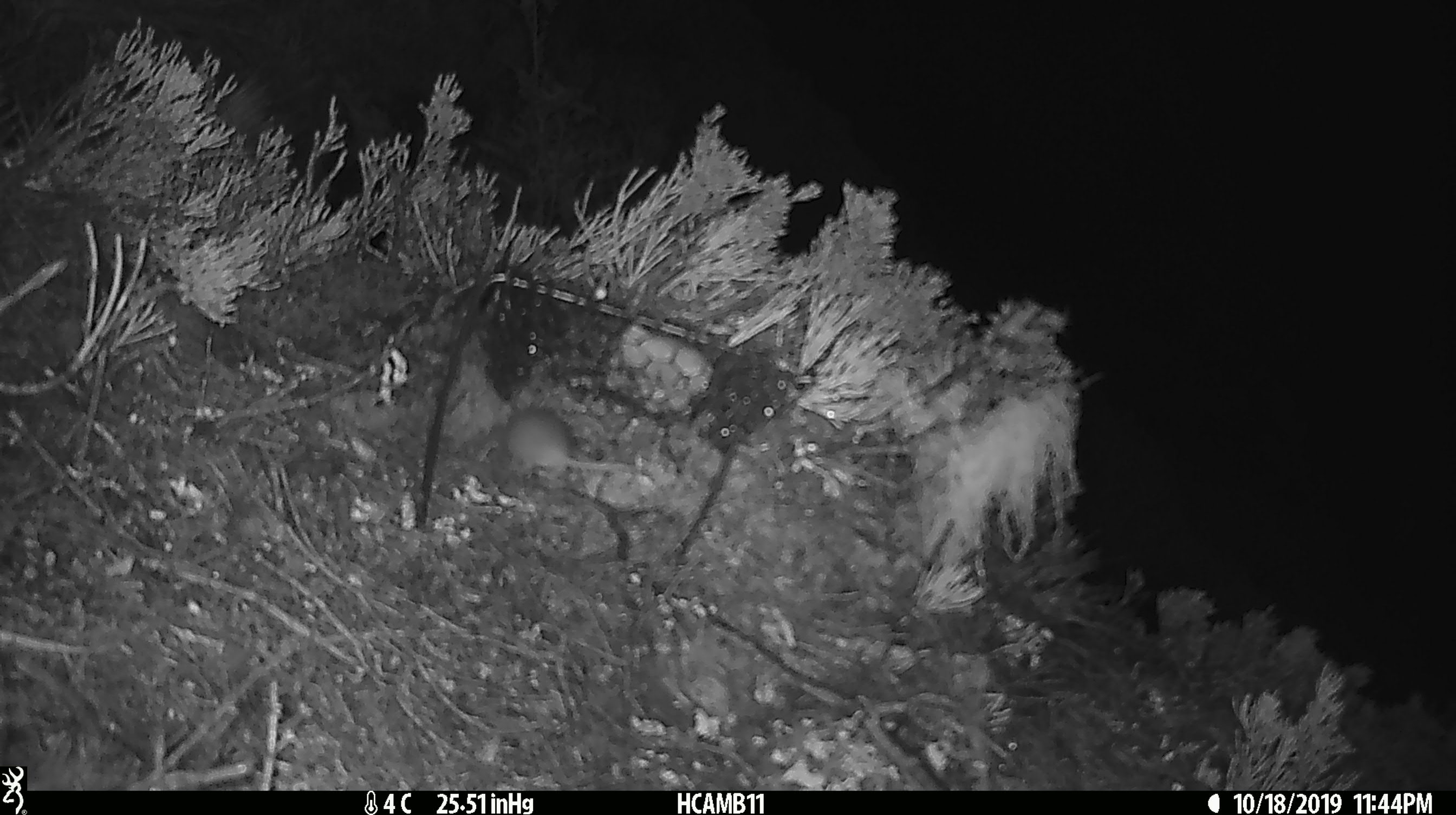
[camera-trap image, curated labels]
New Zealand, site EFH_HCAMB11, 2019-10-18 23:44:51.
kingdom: Animalia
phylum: Chordata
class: Mammalia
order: Rodentia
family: Muridae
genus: Mus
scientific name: Mus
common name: mouse